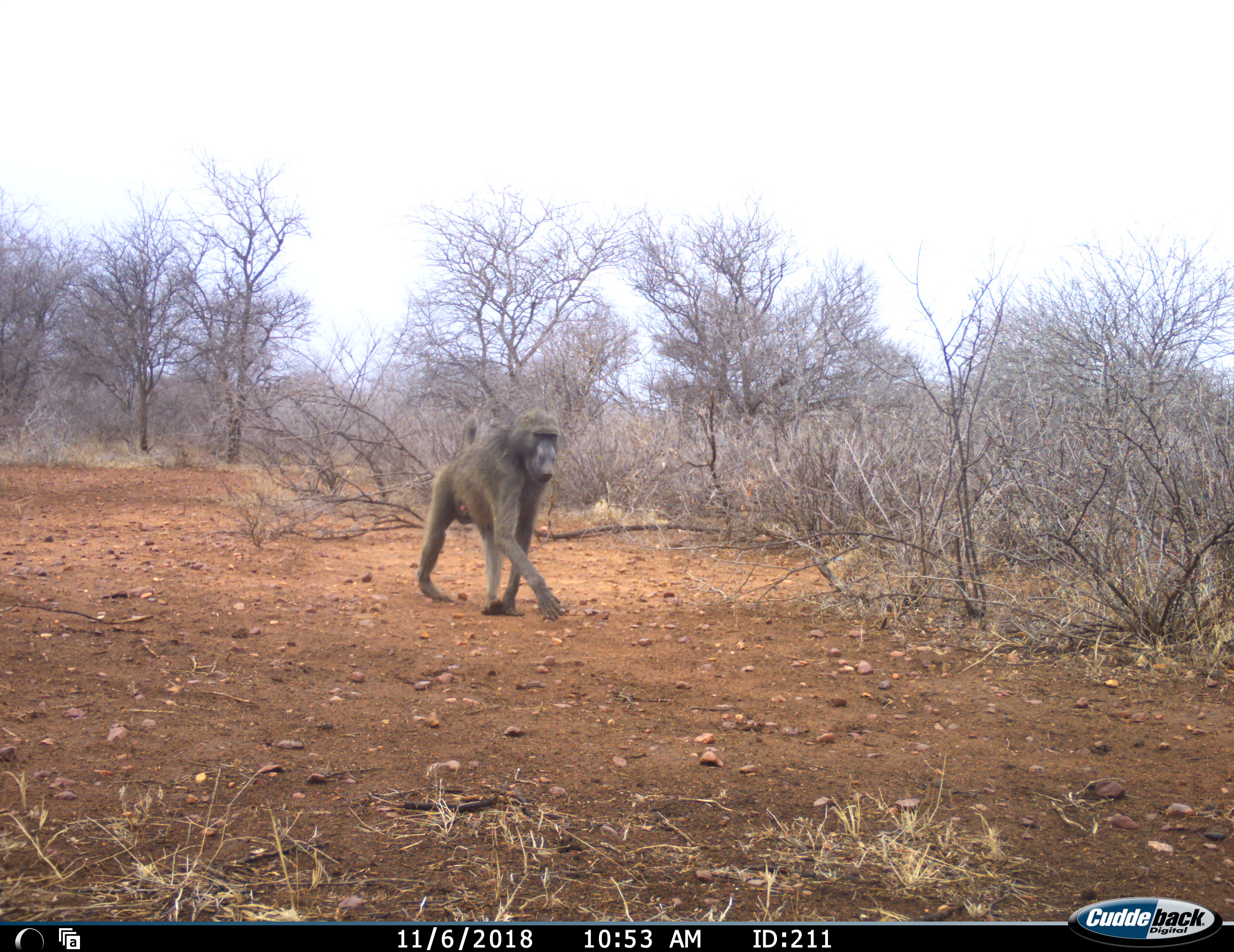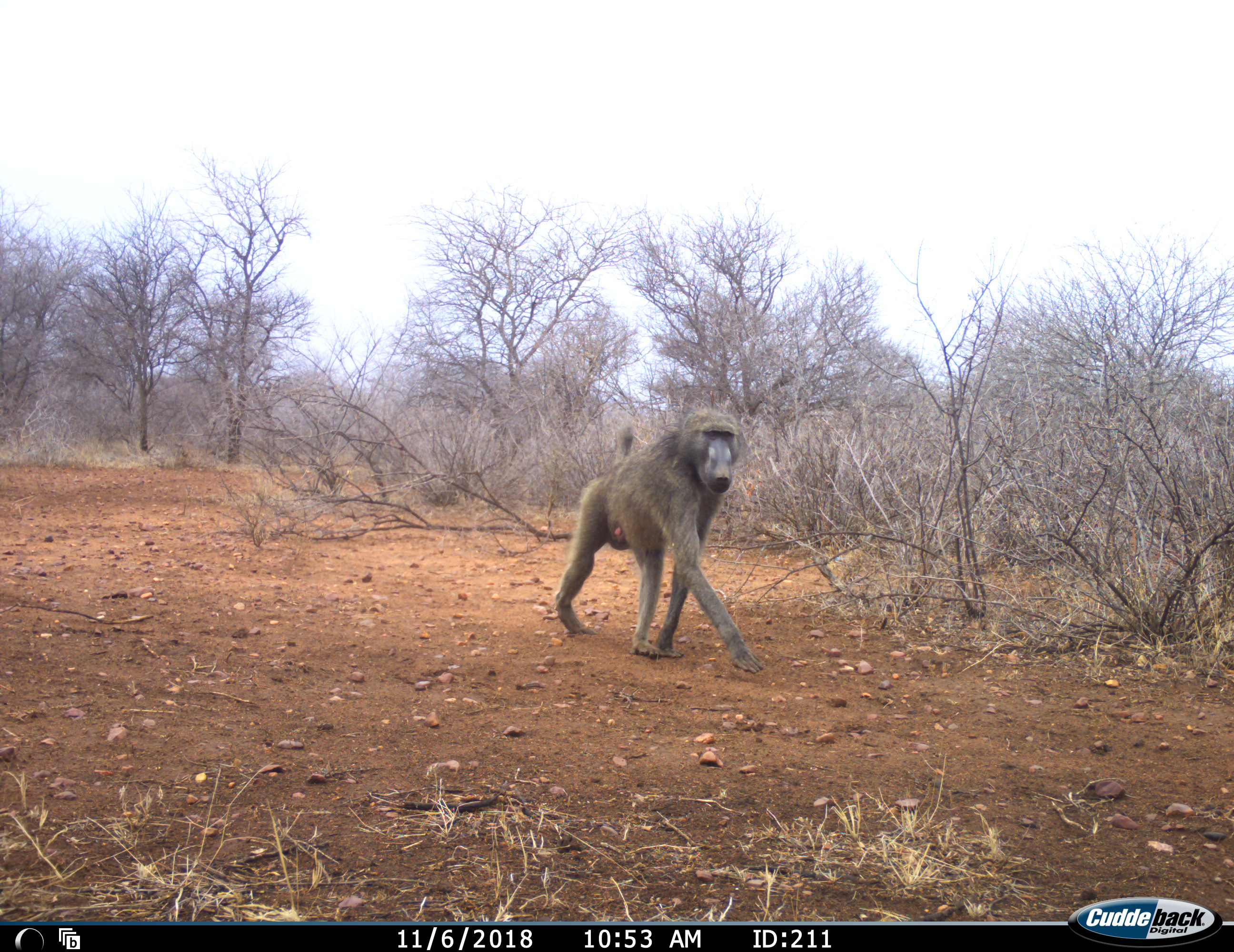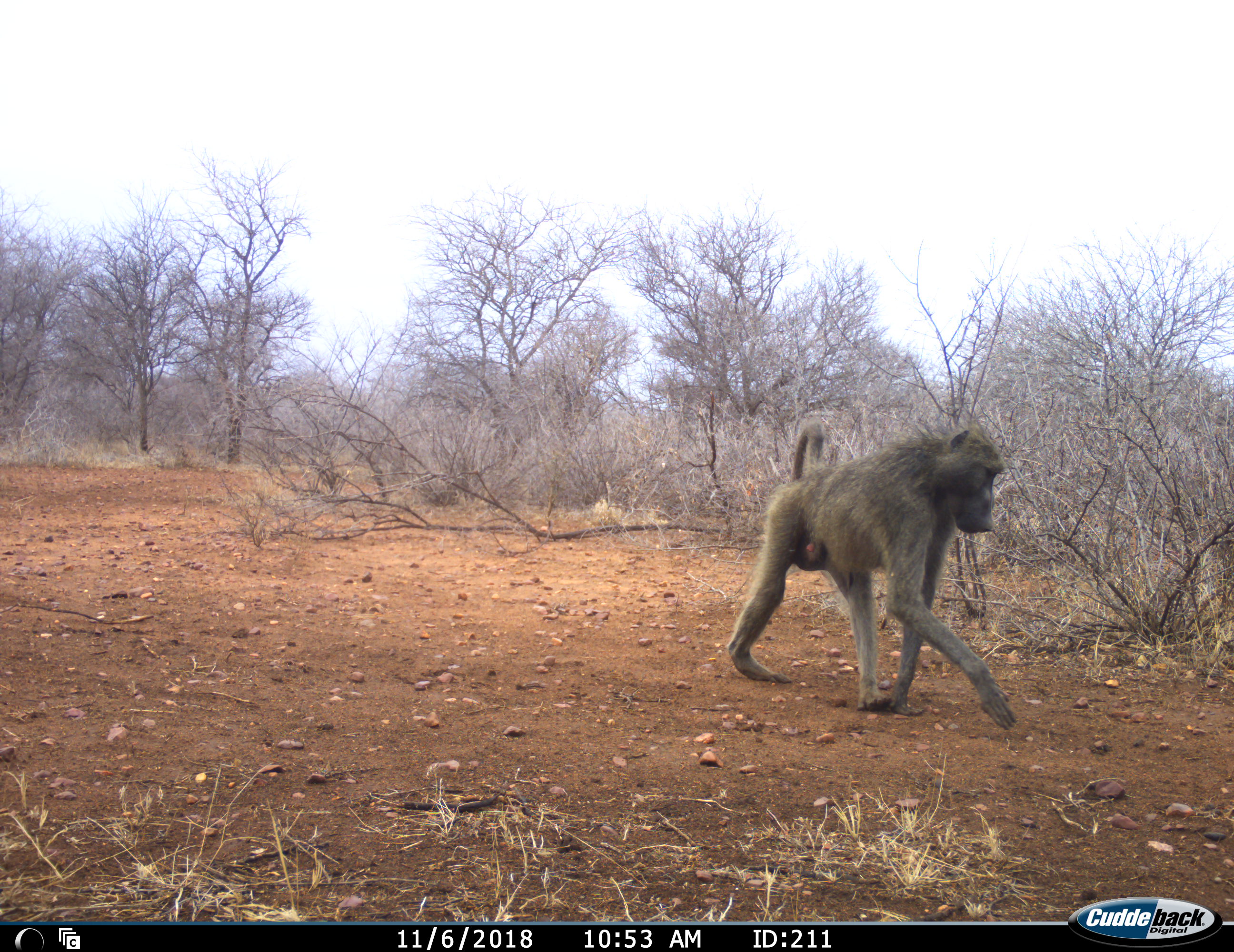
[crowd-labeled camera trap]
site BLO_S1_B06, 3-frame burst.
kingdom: Animalia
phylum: Chordata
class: Mammalia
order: Primates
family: Cercopithecidae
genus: Papio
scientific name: Papio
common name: baboon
Baboon (Papio), count 1. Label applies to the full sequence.